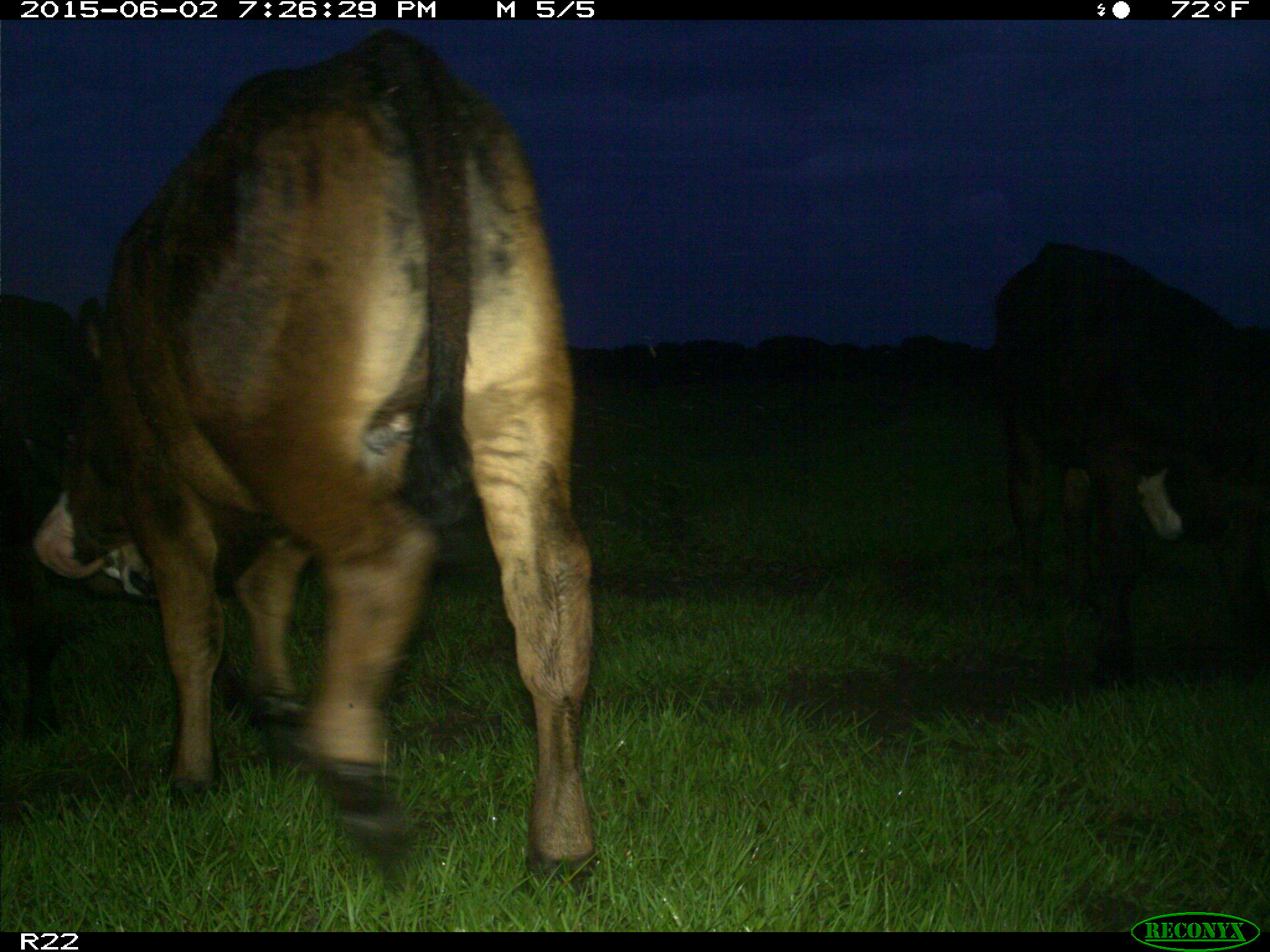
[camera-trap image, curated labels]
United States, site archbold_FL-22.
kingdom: Animalia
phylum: Chordata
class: Mammalia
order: Artiodactyla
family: Bovidae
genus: Bos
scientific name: Bos taurus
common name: domestic cow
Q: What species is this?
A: Bos taurus (domestic cow).